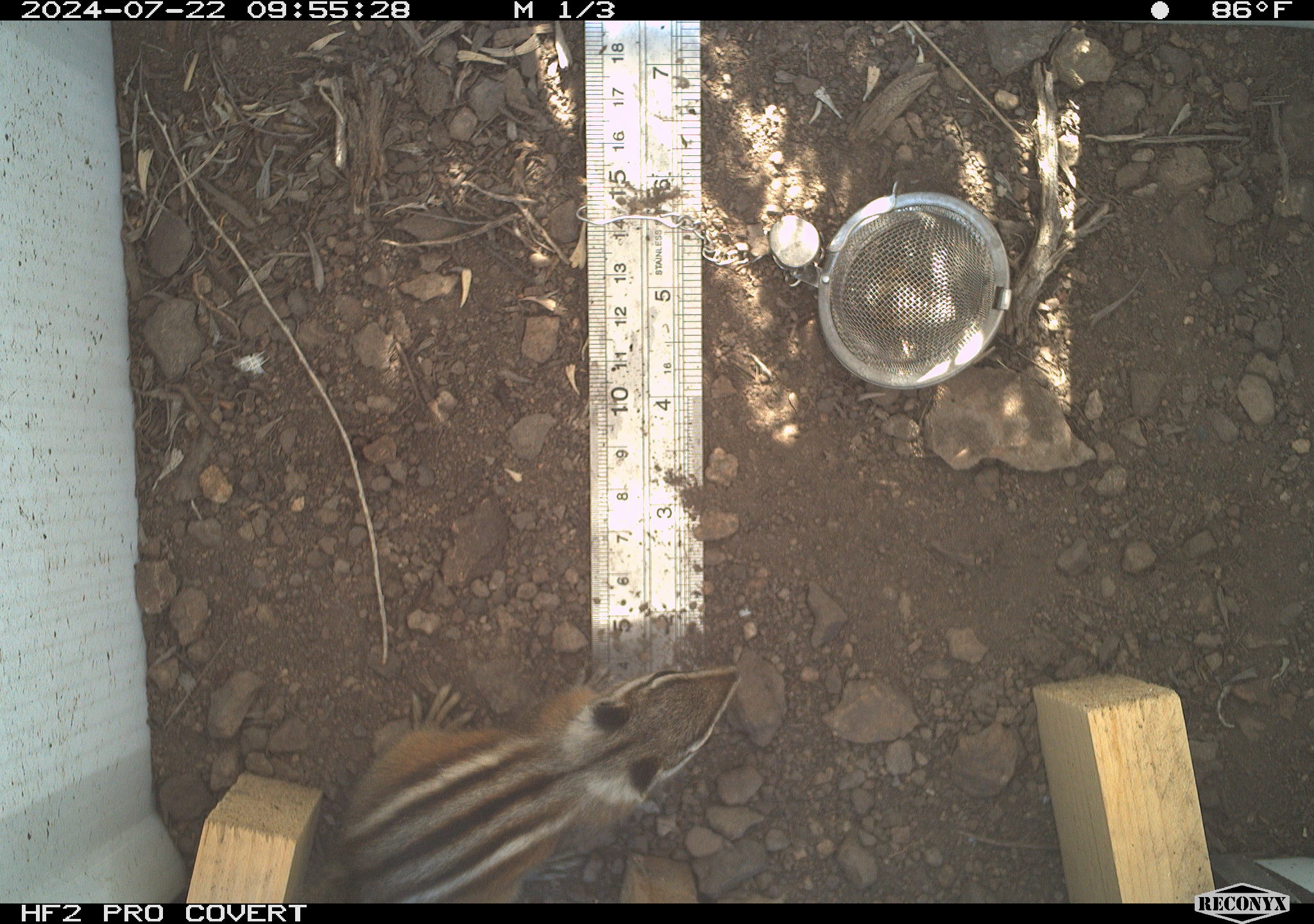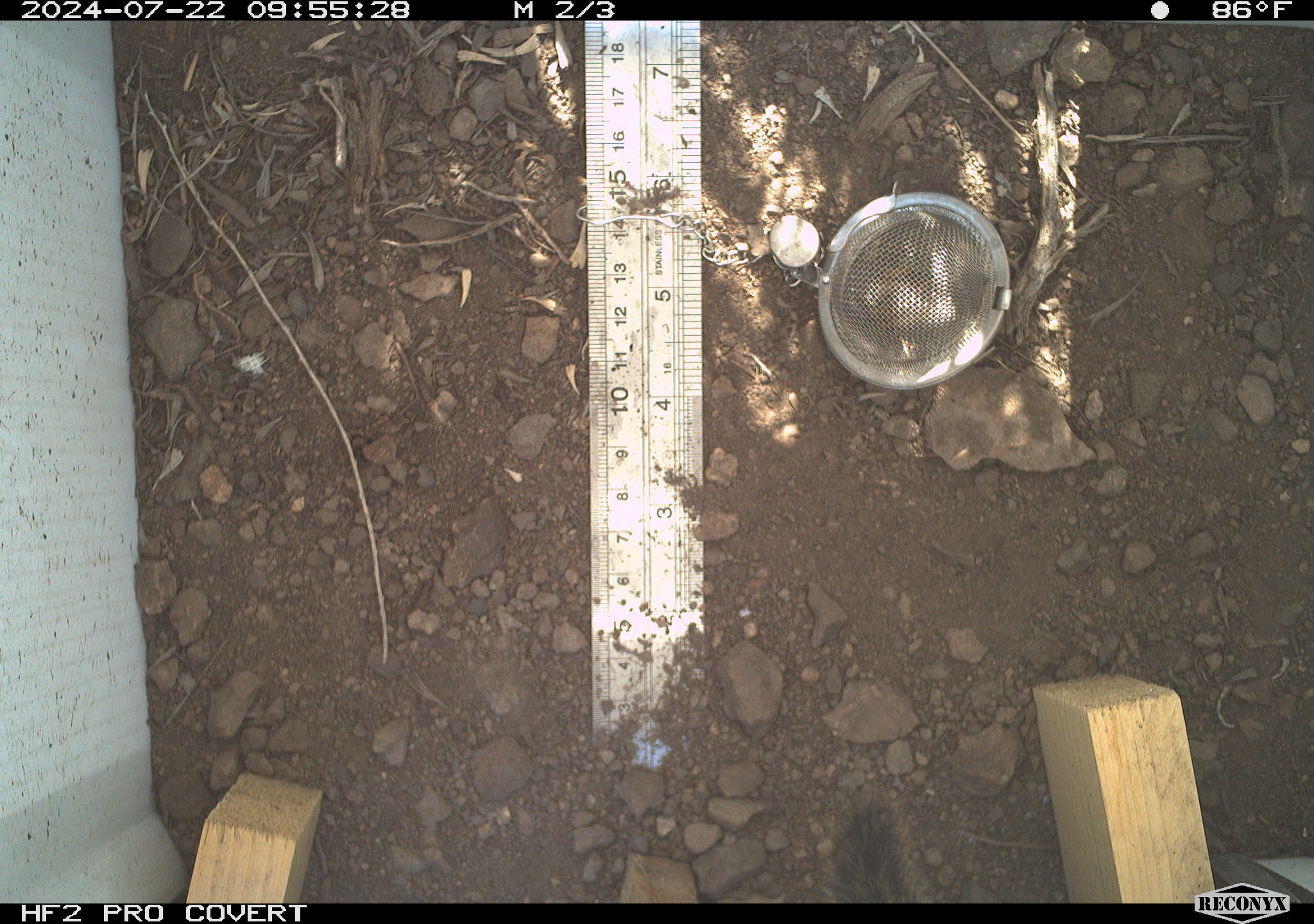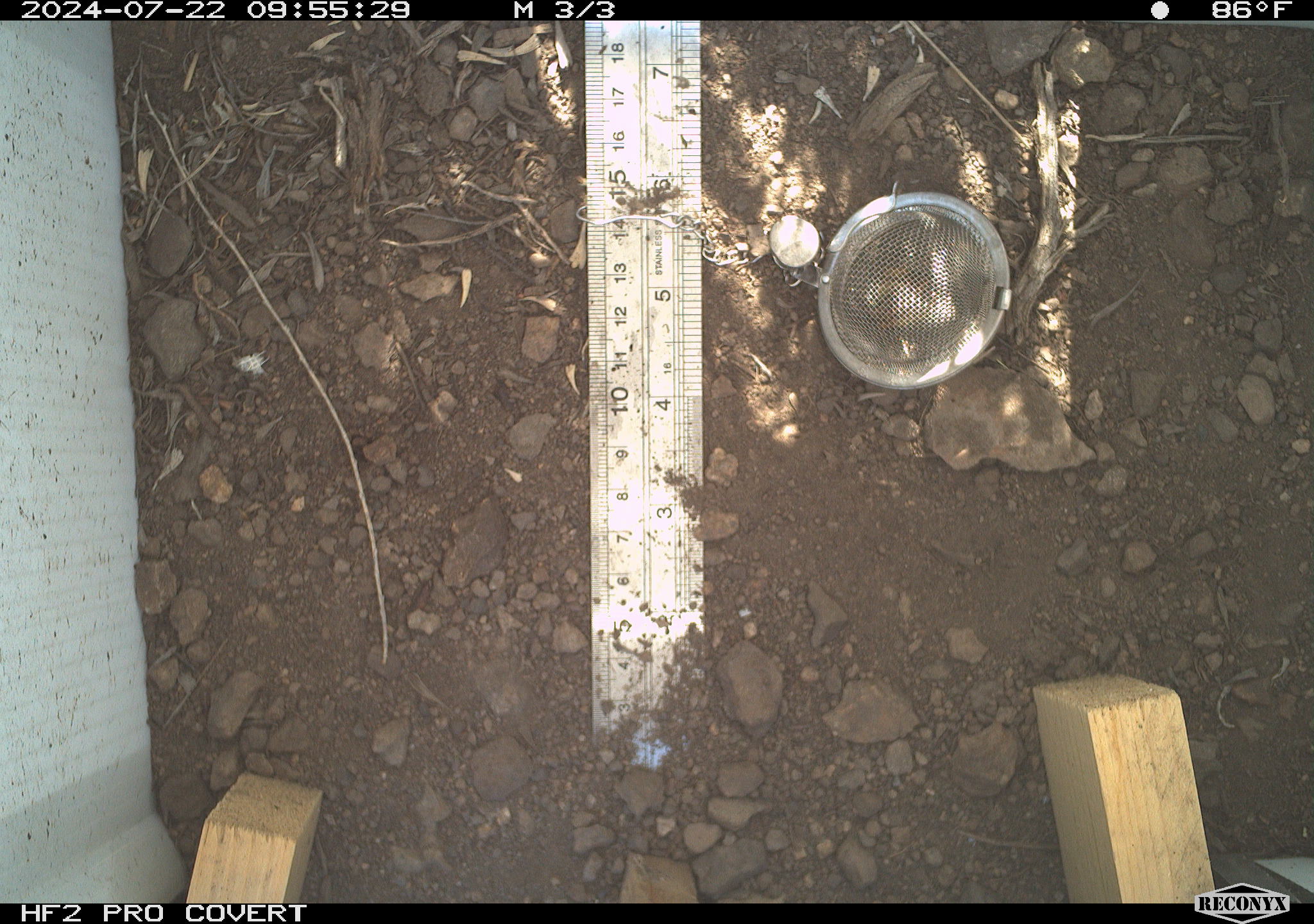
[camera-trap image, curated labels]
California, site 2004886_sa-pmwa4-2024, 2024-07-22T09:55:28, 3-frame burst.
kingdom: Animalia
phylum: Chordata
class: Mammalia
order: Rodentia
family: Sciuridae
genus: Neotamias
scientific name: Neotamias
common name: western chipmunks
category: neotamias species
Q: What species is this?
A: Neotamias species (western chipmunks) (Neotamias).